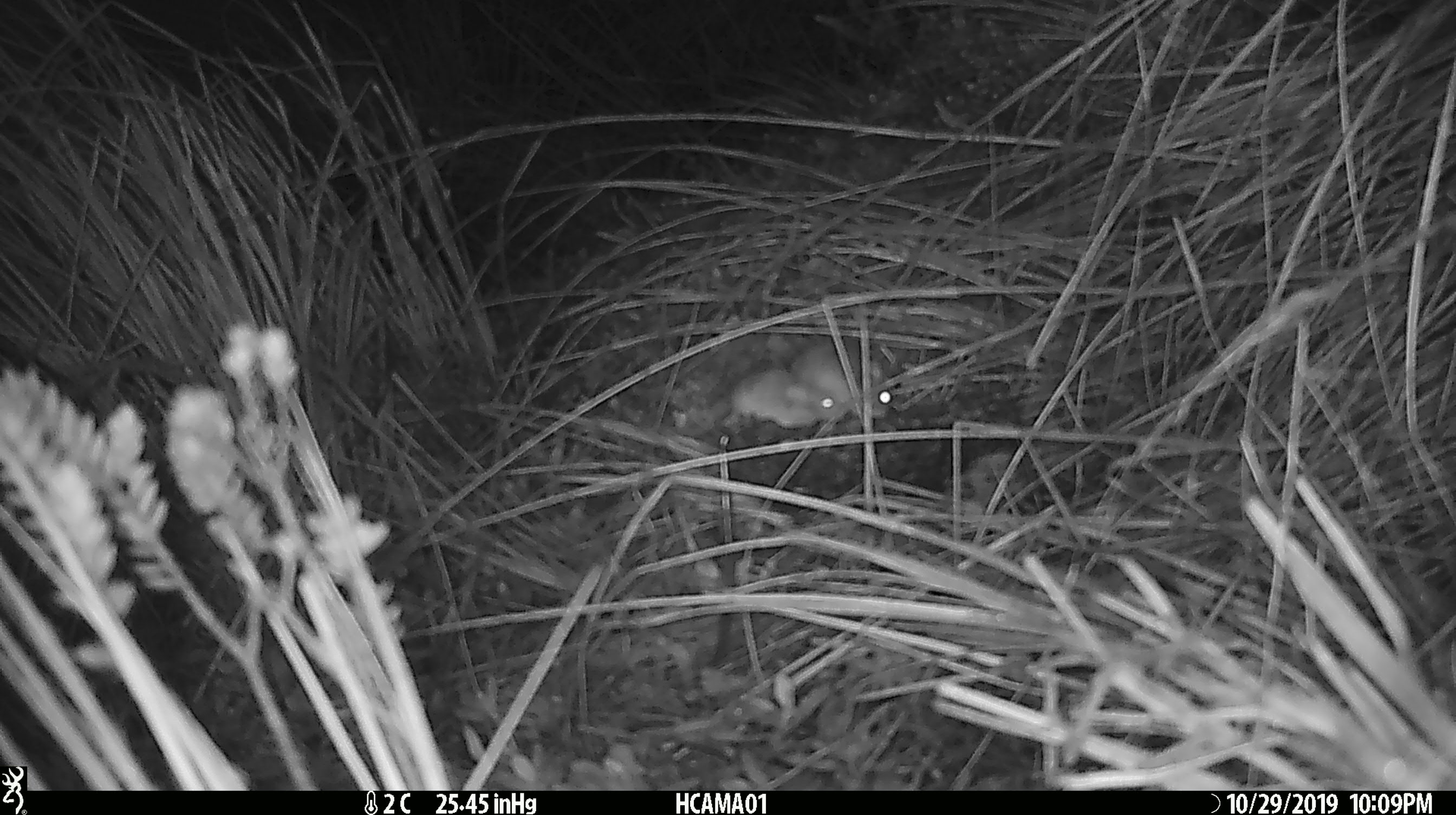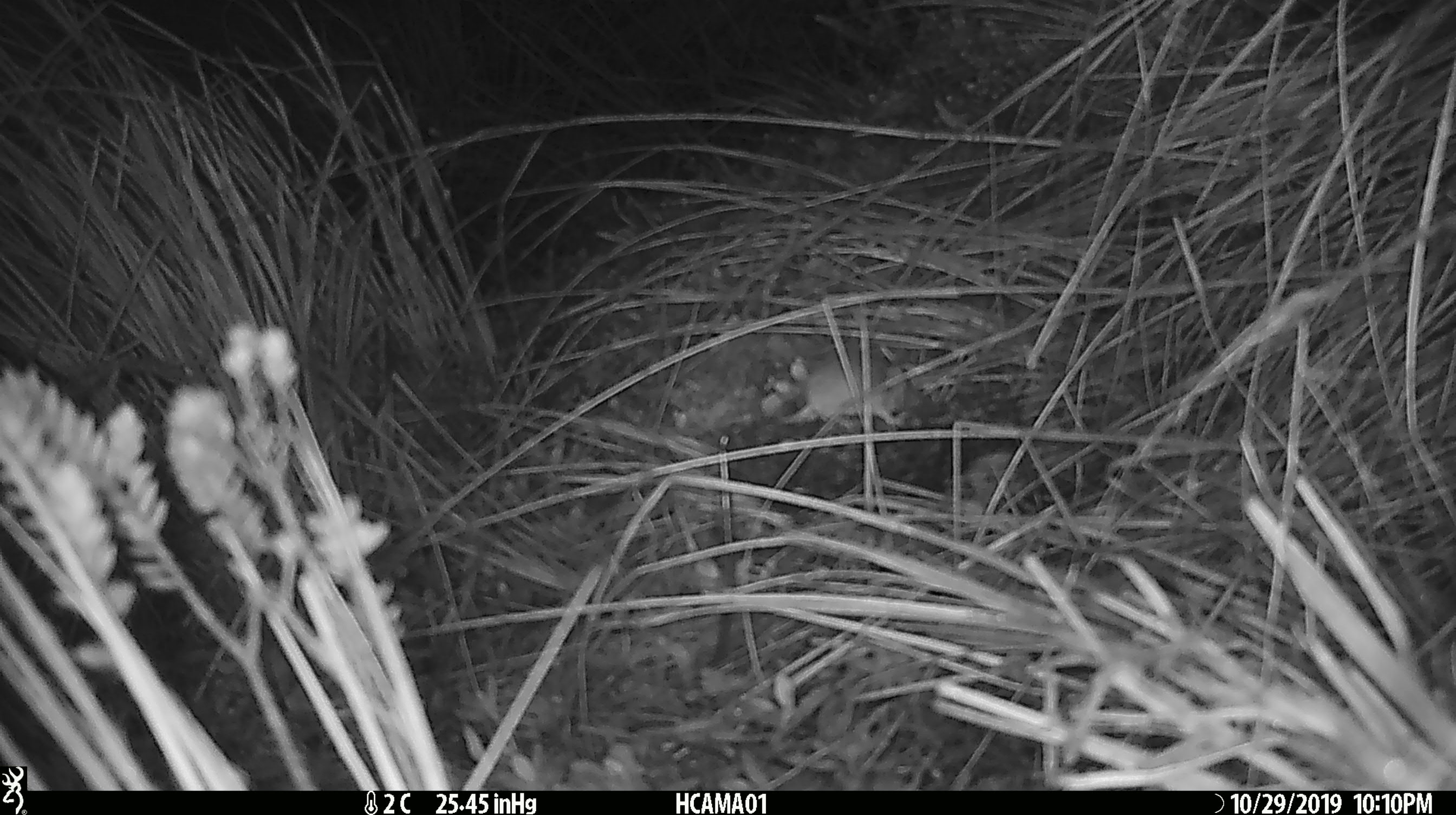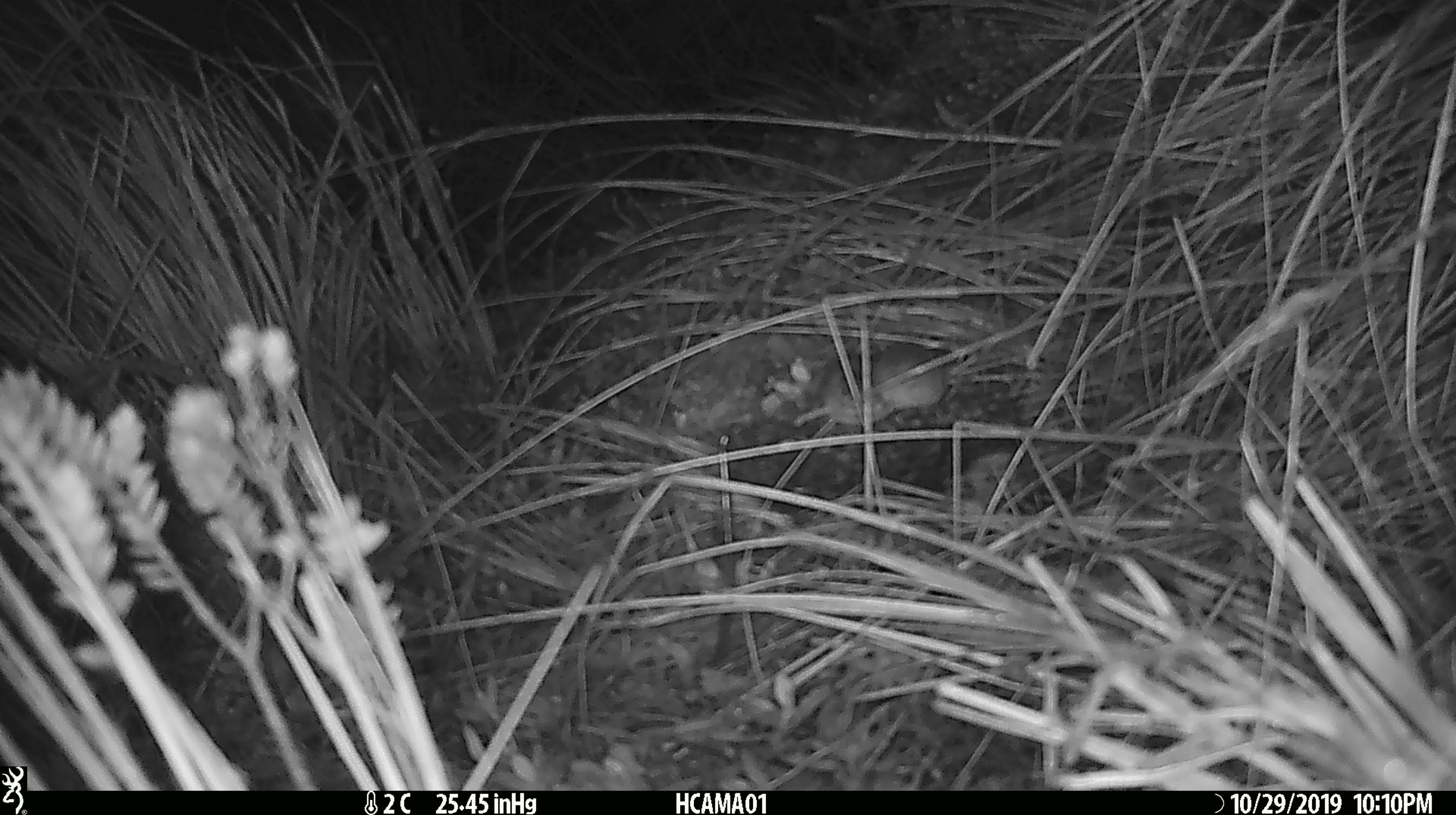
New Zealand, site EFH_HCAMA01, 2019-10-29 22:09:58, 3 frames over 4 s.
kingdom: Animalia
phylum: Chordata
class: Mammalia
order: Rodentia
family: Muridae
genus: Mus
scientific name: Mus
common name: mouse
Mouse (Mus).